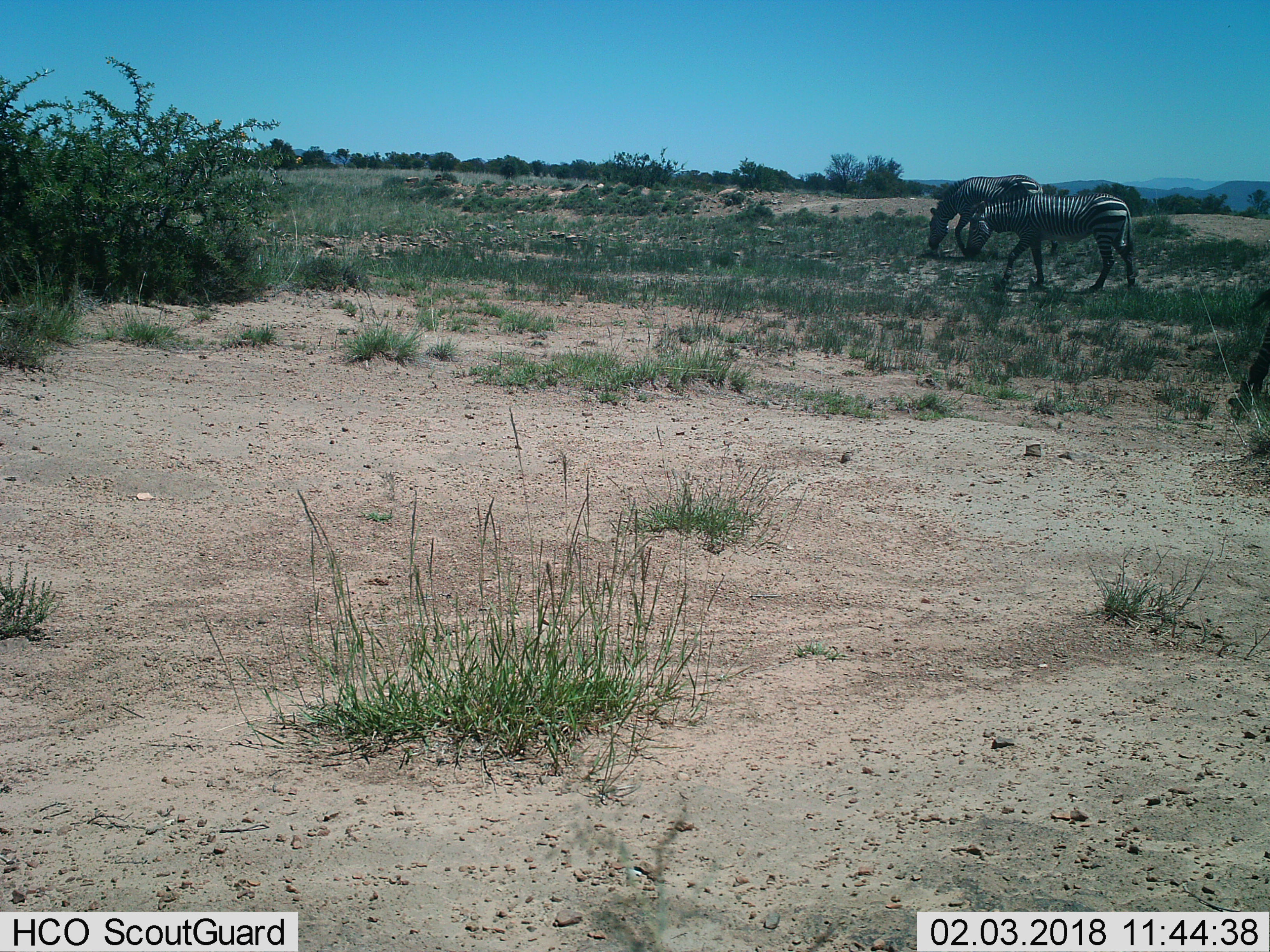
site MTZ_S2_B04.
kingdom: Animalia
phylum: Chordata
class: Mammalia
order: Perissodactyla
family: Equidae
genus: Equus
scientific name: Equus zebra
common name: mountain zebra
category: zebramountain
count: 2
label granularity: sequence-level